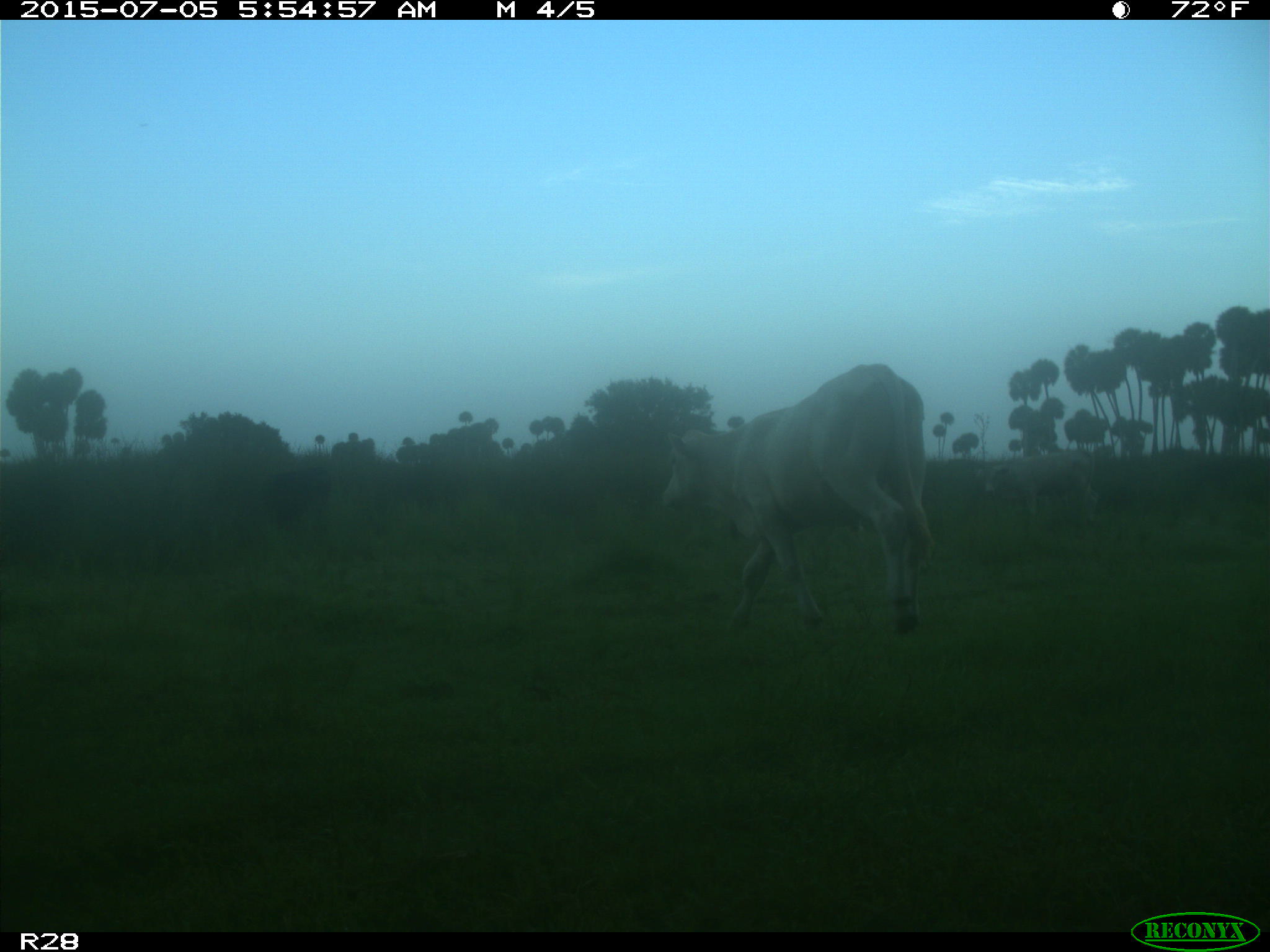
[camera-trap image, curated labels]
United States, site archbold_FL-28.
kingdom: Animalia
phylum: Chordata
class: Mammalia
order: Artiodactyla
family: Bovidae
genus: Bos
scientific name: Bos taurus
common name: domestic cow